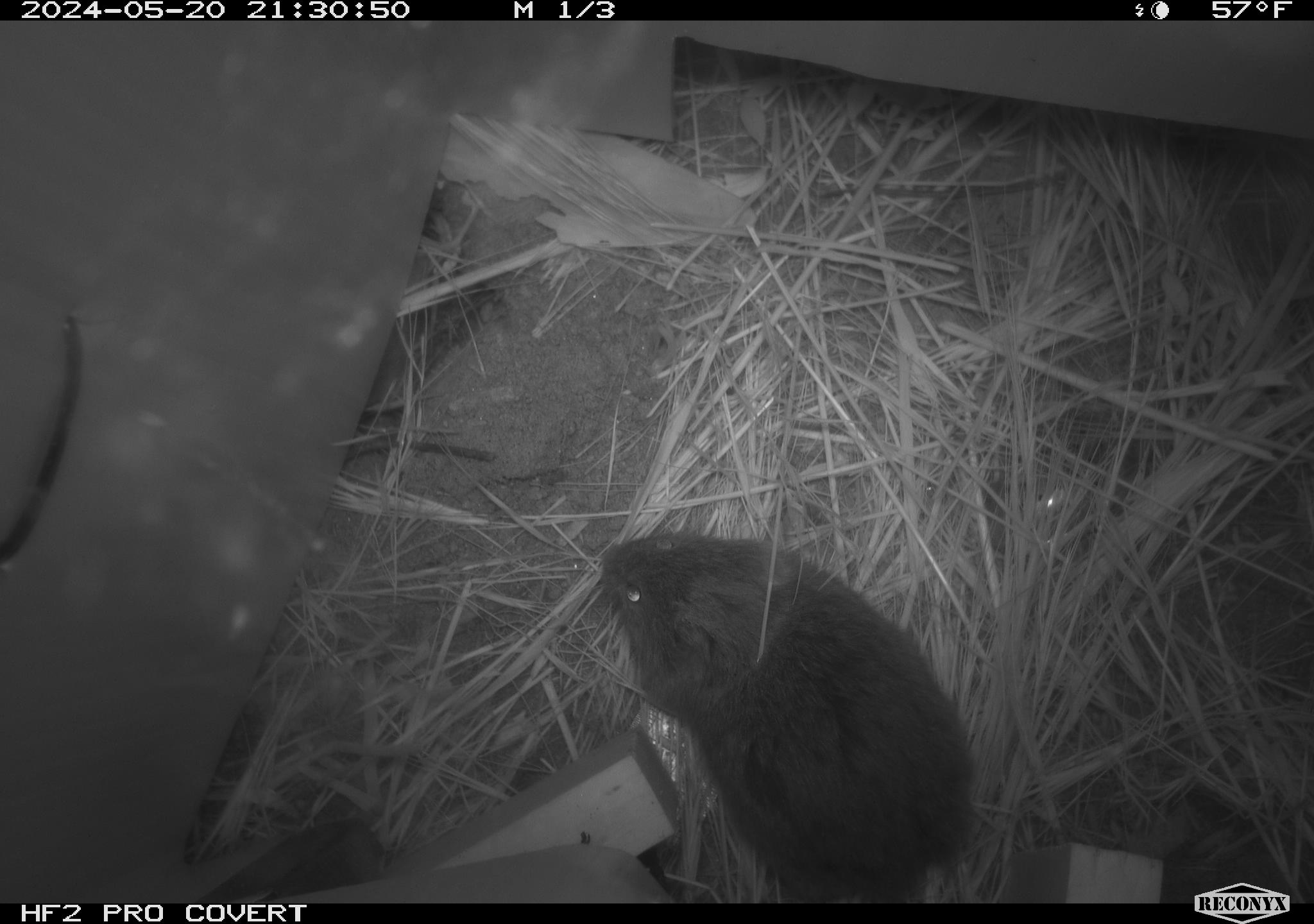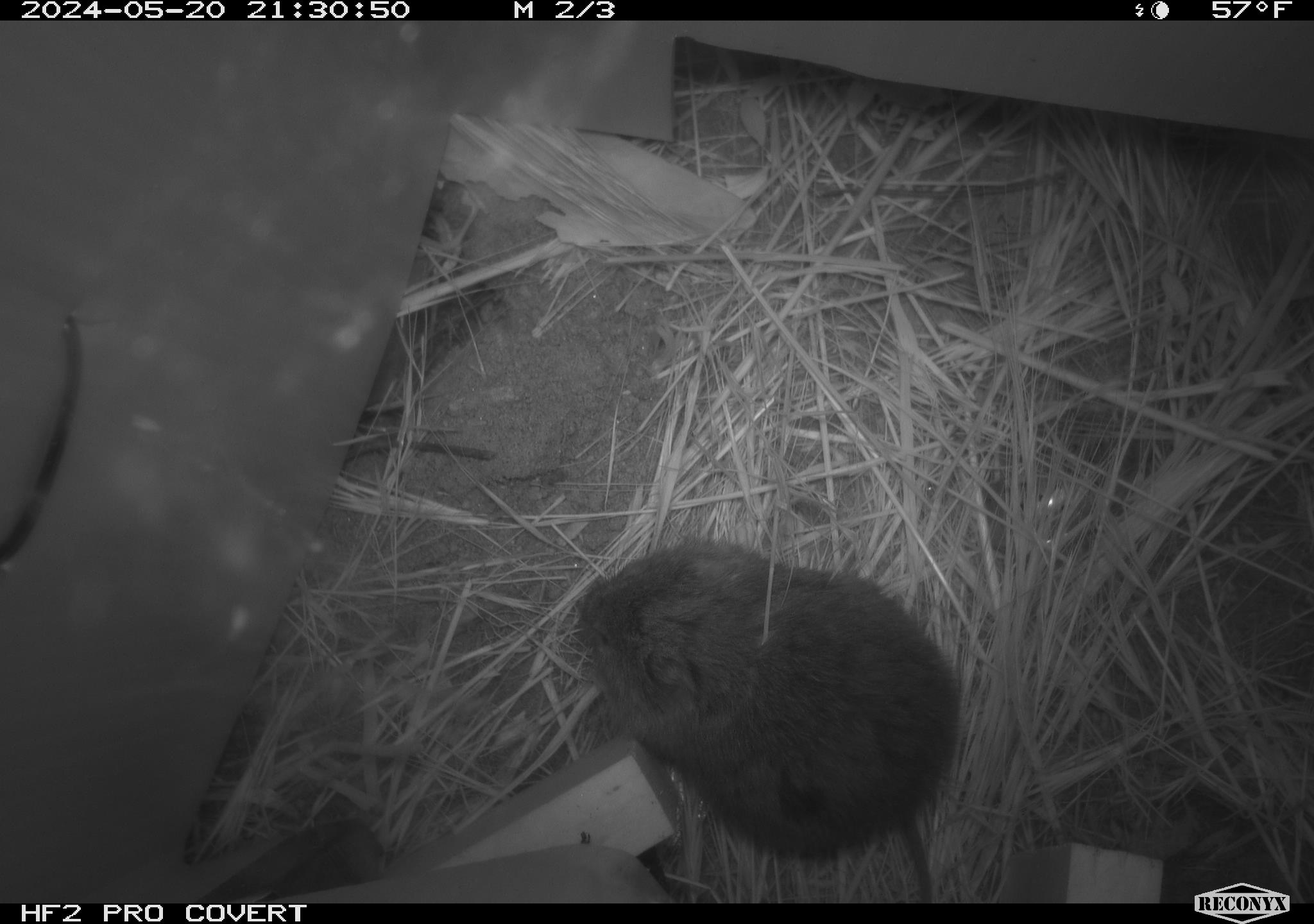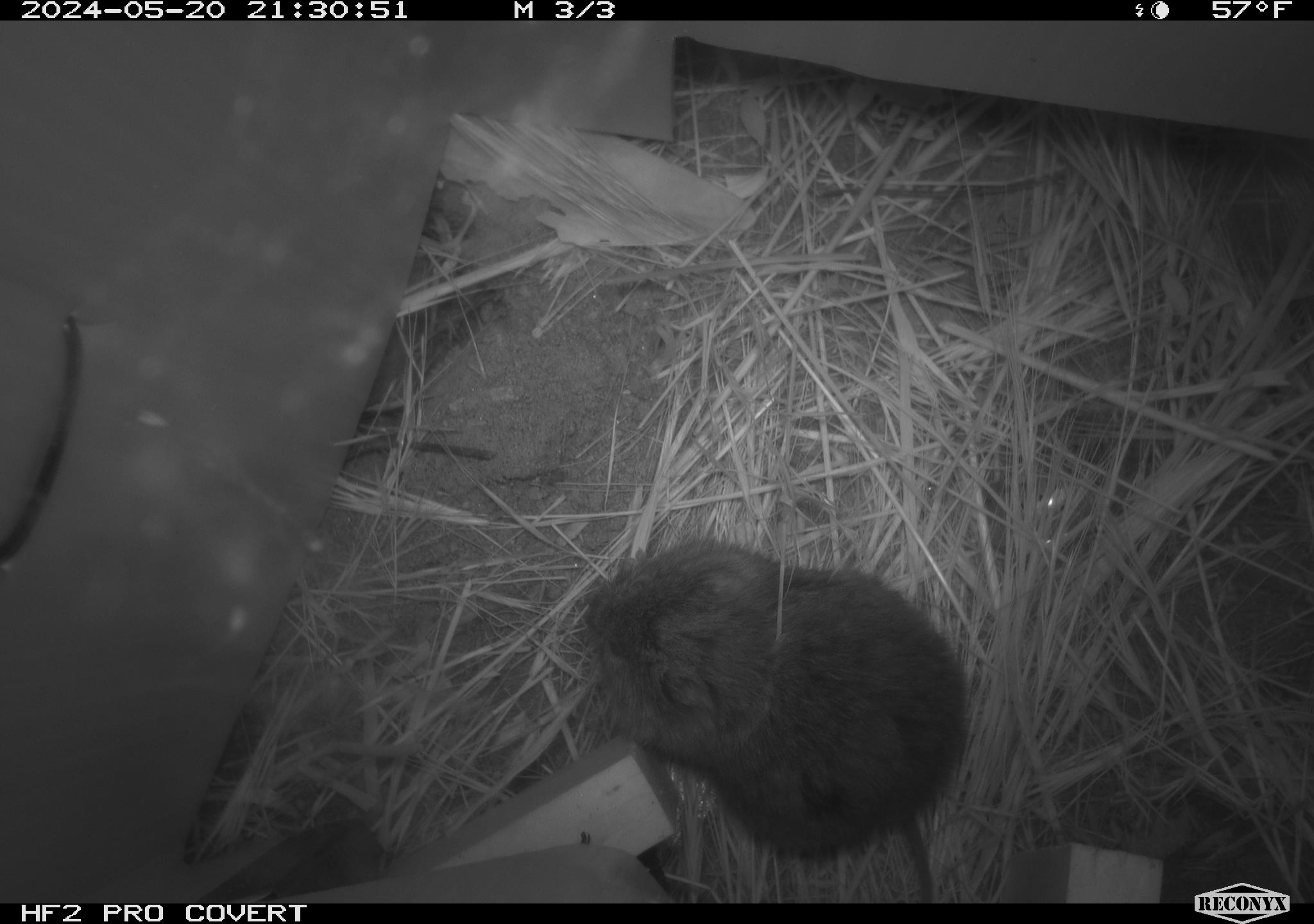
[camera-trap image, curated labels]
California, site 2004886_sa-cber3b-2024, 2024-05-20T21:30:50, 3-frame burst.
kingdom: Animalia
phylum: Chordata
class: Mammalia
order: Rodentia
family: Cricetidae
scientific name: Arvicolinae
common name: voles, lemmings, and muskrats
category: arvicolinae subfamily